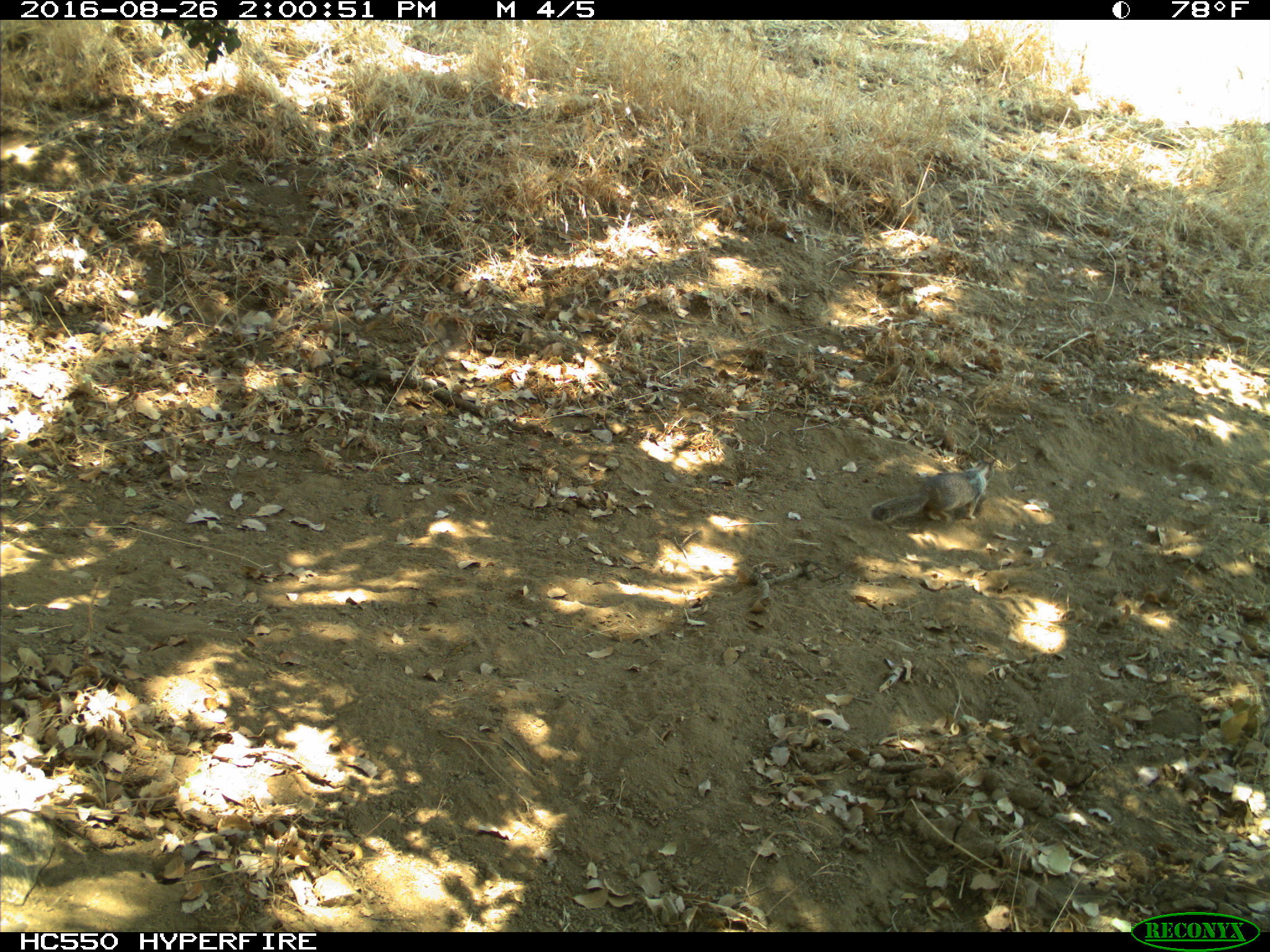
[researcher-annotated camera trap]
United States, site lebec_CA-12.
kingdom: Animalia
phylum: Chordata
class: Mammalia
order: Rodentia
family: Sciuridae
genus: Otospermophilus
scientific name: Otospermophilus beecheyi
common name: california ground squirrel